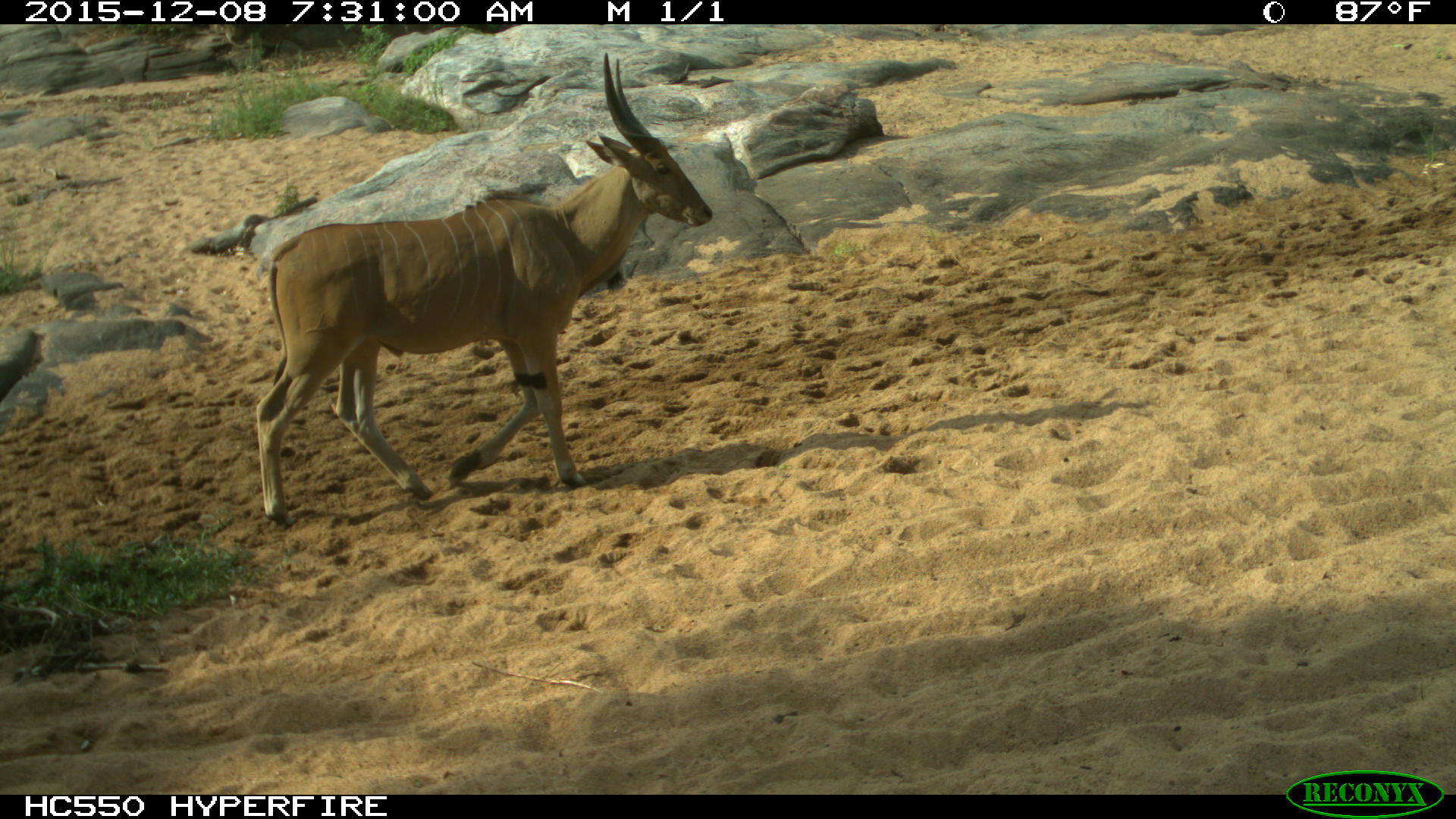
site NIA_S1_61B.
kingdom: Animalia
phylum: Chordata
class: Mammalia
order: Artiodactyla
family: Bovidae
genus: Tragelaphus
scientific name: Tragelaphus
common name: kudu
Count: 1.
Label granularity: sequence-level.